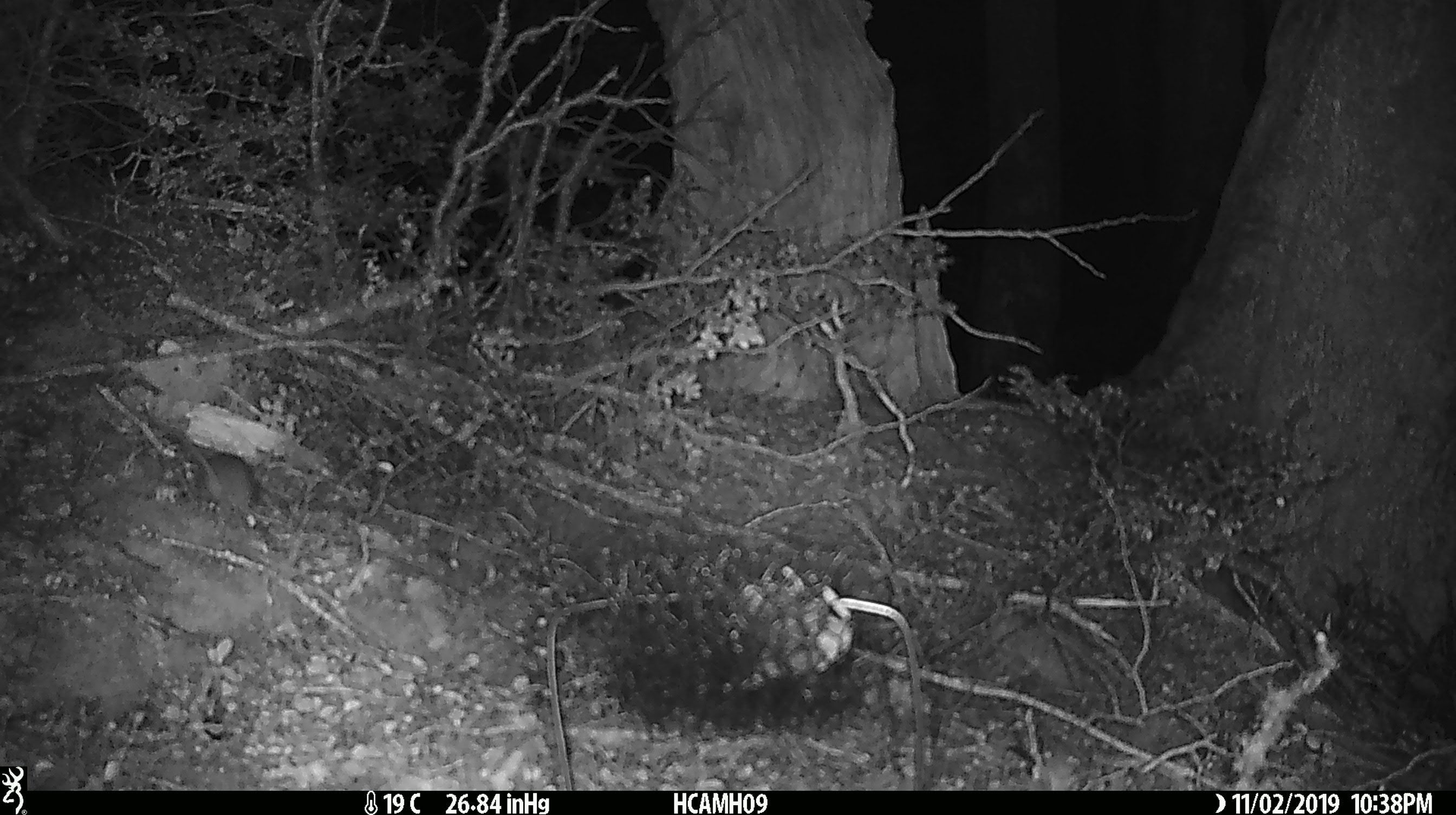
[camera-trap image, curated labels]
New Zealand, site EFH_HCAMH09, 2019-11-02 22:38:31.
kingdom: Animalia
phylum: Chordata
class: Mammalia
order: Rodentia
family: Muridae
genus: Mus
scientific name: Mus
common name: mouse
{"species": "mouse (Mus)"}